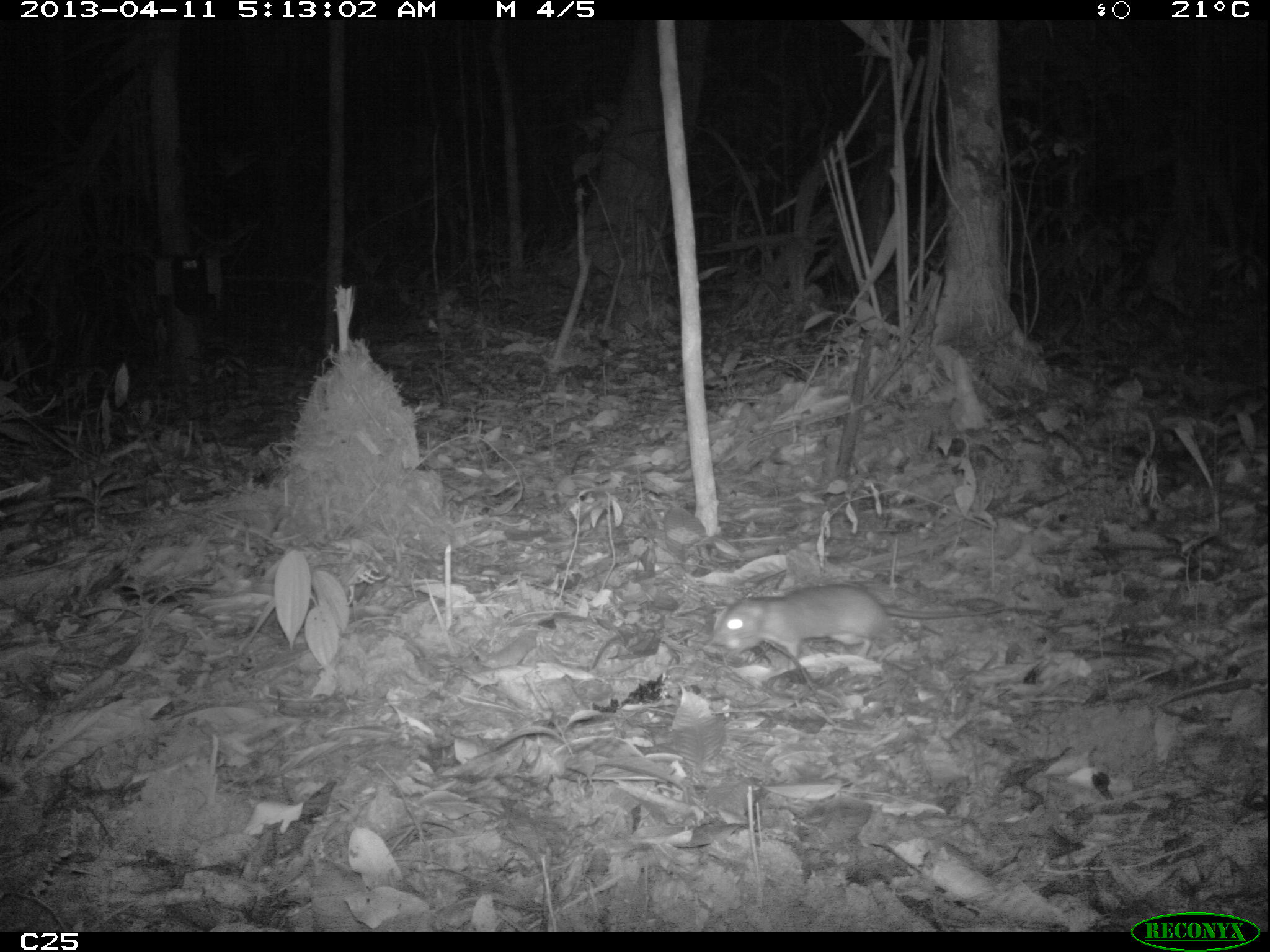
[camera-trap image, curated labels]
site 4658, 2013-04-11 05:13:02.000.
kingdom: Animalia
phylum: Chordata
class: Mammalia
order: Rodentia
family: Muridae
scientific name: Muridae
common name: mice, rats, and gerbils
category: unknown mouse or rat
Unknown mouse or rat (mice, rats, and gerbils) (Muridae), count 1, age adult.